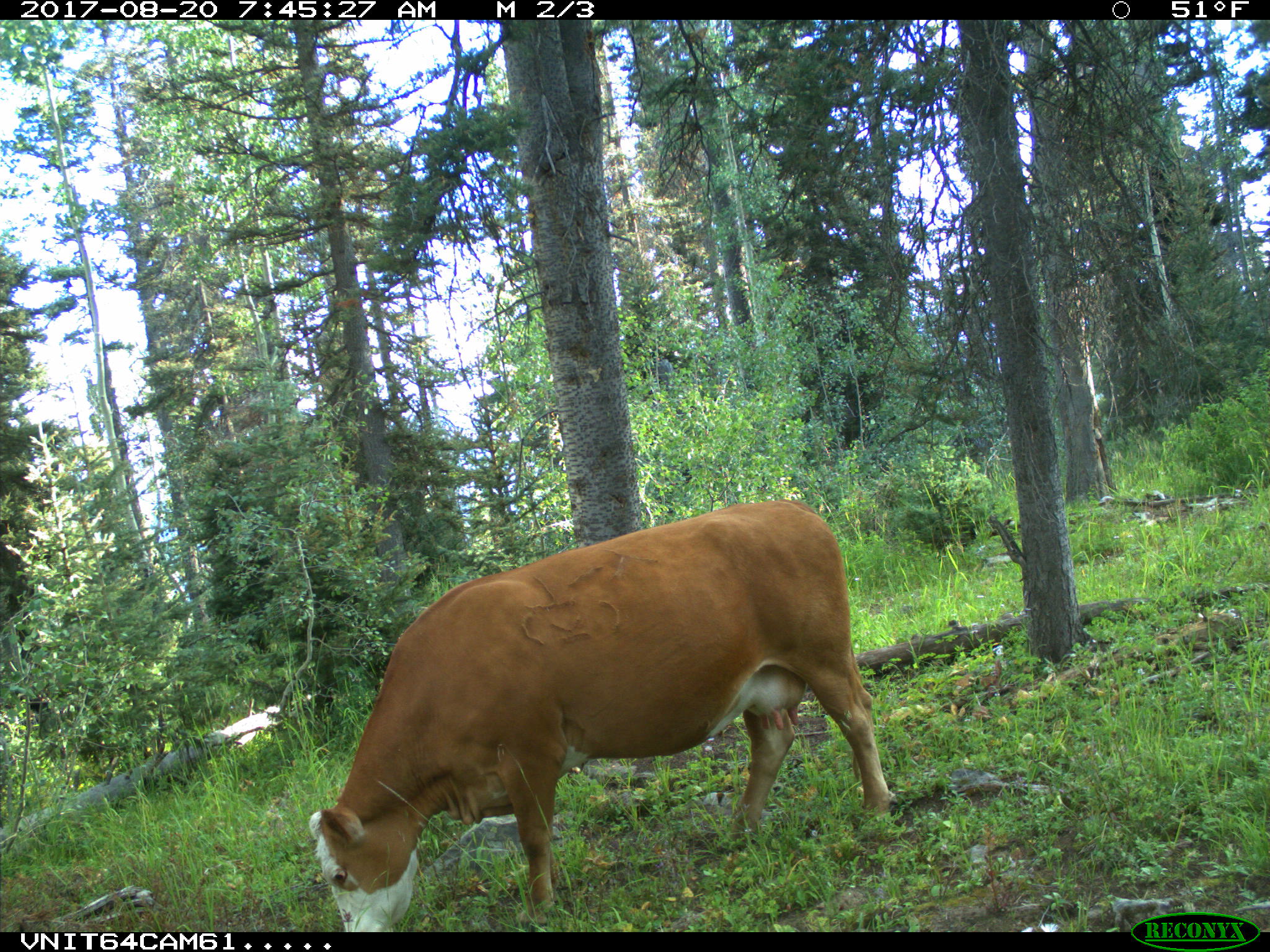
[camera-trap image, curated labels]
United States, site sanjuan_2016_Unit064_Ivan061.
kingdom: Animalia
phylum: Chordata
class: Mammalia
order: Artiodactyla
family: Bovidae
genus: Bos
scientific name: Bos taurus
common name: domestic cow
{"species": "Bos taurus (domestic cow)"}